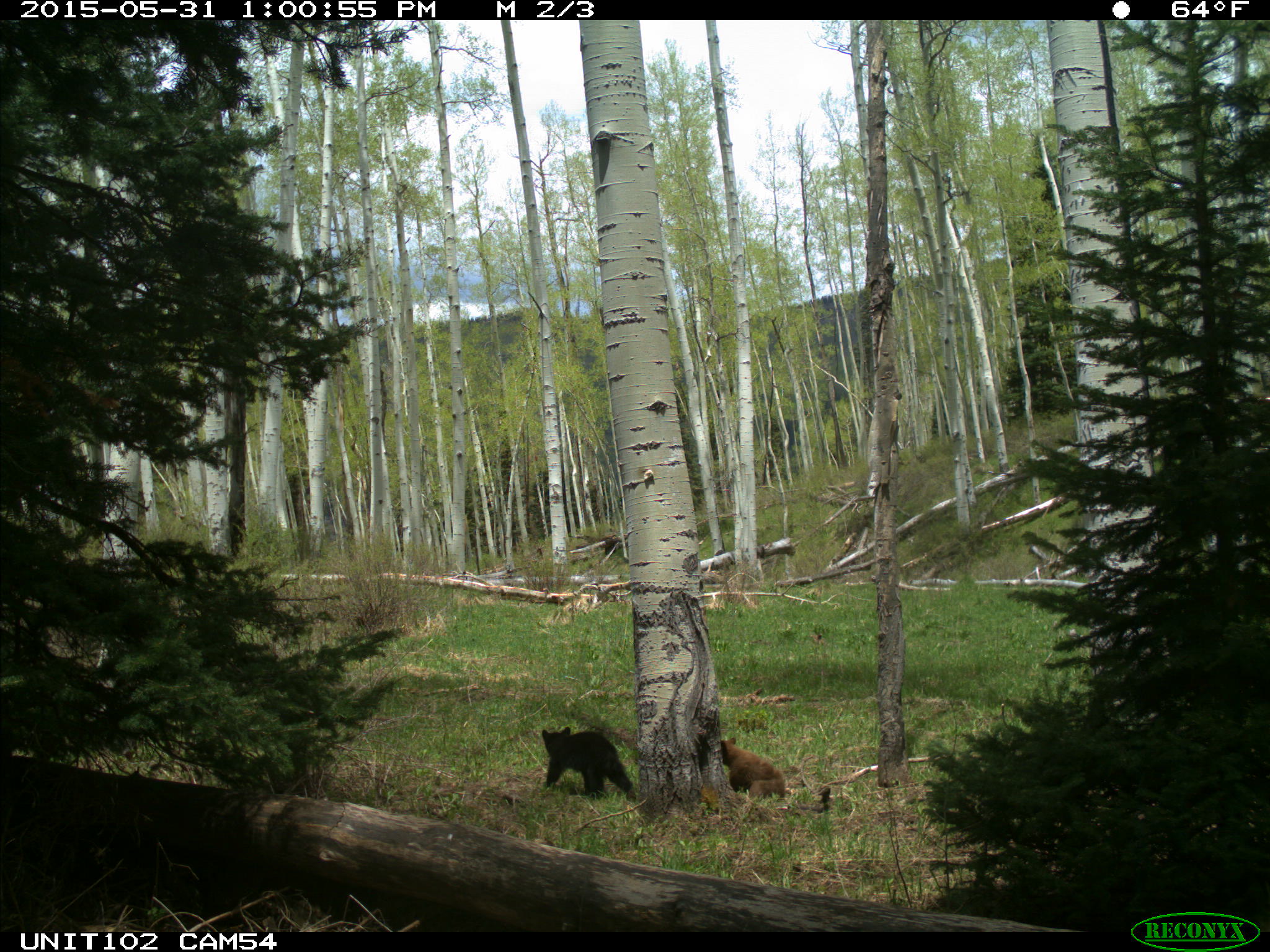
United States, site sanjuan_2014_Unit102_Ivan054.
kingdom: Animalia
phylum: Chordata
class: Mammalia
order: Carnivora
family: Ursidae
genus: Ursus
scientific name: Ursus americanus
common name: american black bear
Ursus americanus (american black bear).